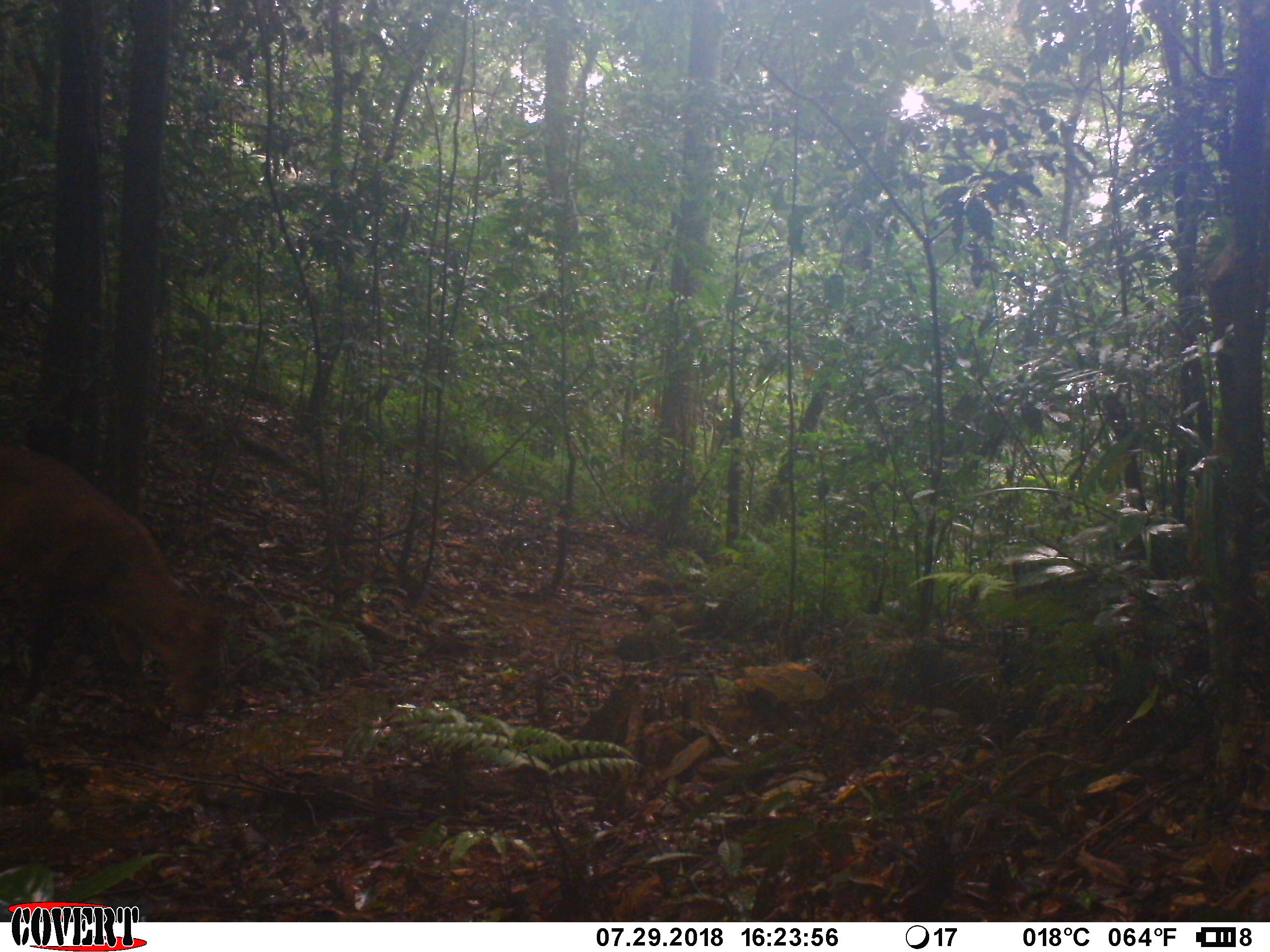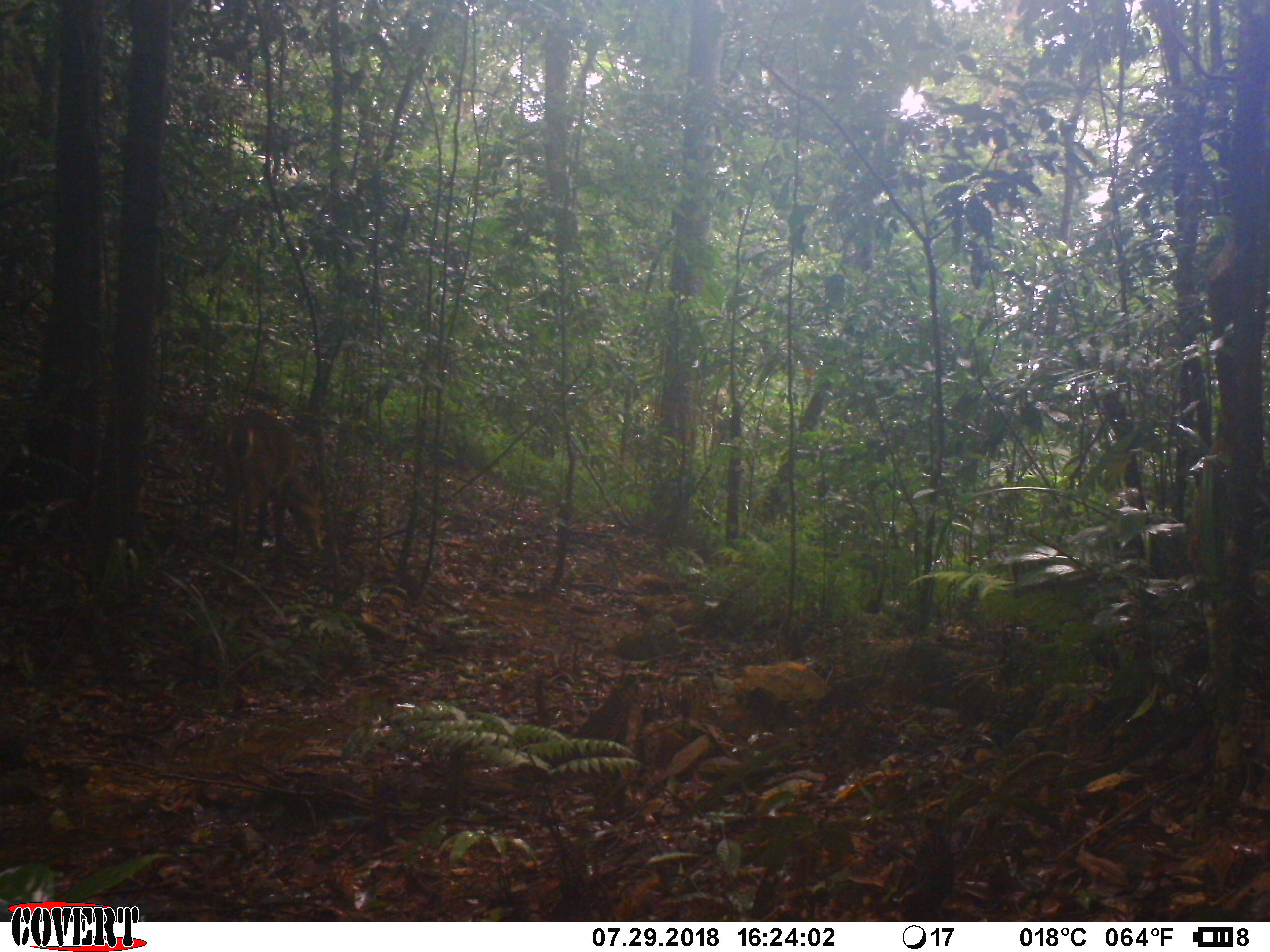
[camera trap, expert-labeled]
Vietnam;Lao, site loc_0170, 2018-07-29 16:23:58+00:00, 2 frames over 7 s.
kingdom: Animalia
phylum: Chordata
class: Mammalia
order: Artiodactyla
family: Cervidae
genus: Muntiacus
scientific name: Muntiacus vuquangensis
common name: large-antlered muntjac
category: large antlered muntjac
Large antlered muntjac (large-antlered muntjac) (Muntiacus vuquangensis). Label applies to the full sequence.